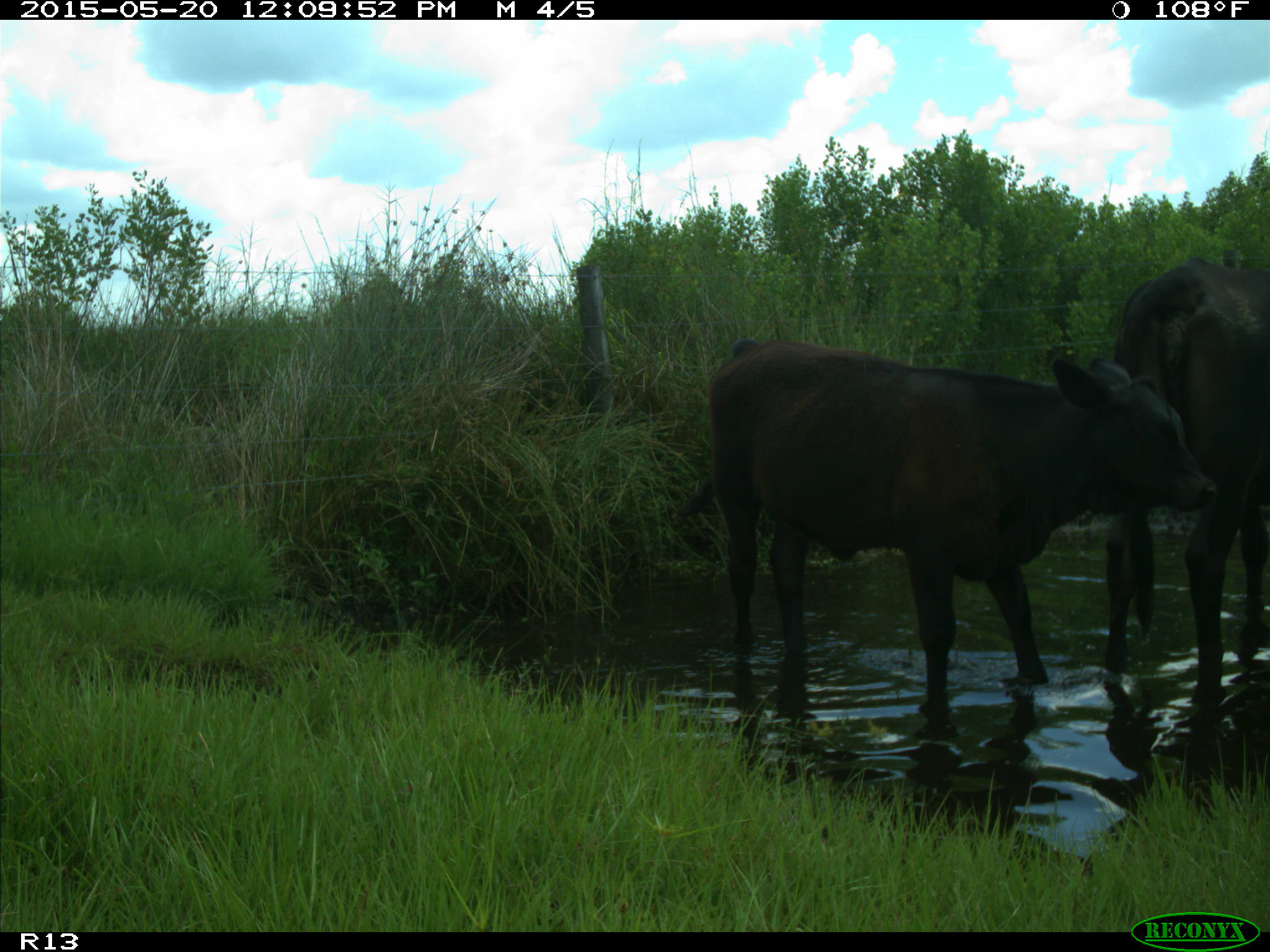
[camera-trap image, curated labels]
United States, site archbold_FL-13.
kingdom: Animalia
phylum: Chordata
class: Mammalia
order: Artiodactyla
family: Bovidae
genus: Bos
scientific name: Bos taurus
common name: domestic cow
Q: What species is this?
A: Bos taurus (domestic cow).